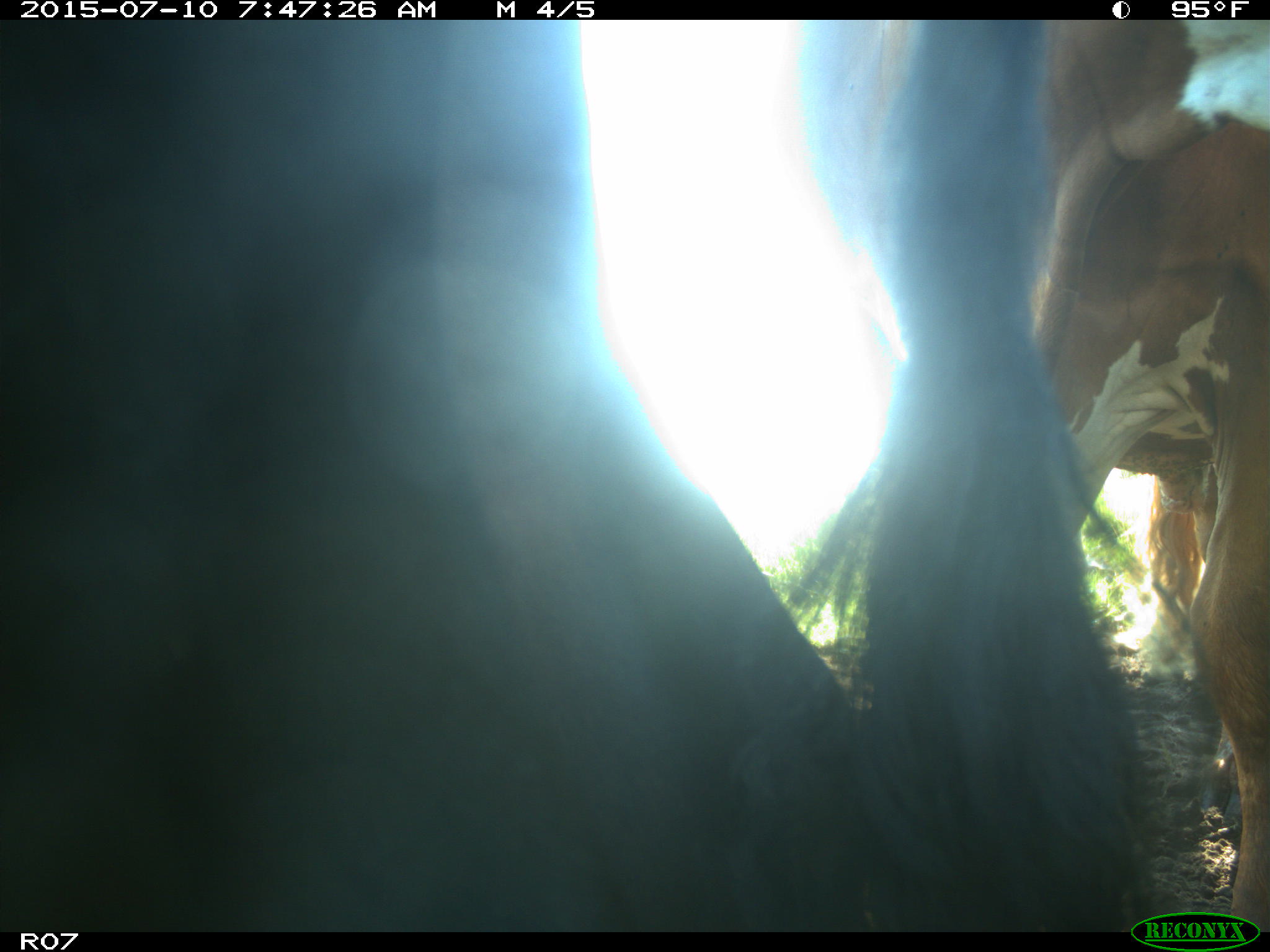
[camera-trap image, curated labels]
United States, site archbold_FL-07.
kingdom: Animalia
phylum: Chordata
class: Mammalia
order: Artiodactyla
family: Bovidae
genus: Bos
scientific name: Bos taurus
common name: domestic cow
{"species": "Bos taurus (domestic cow)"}